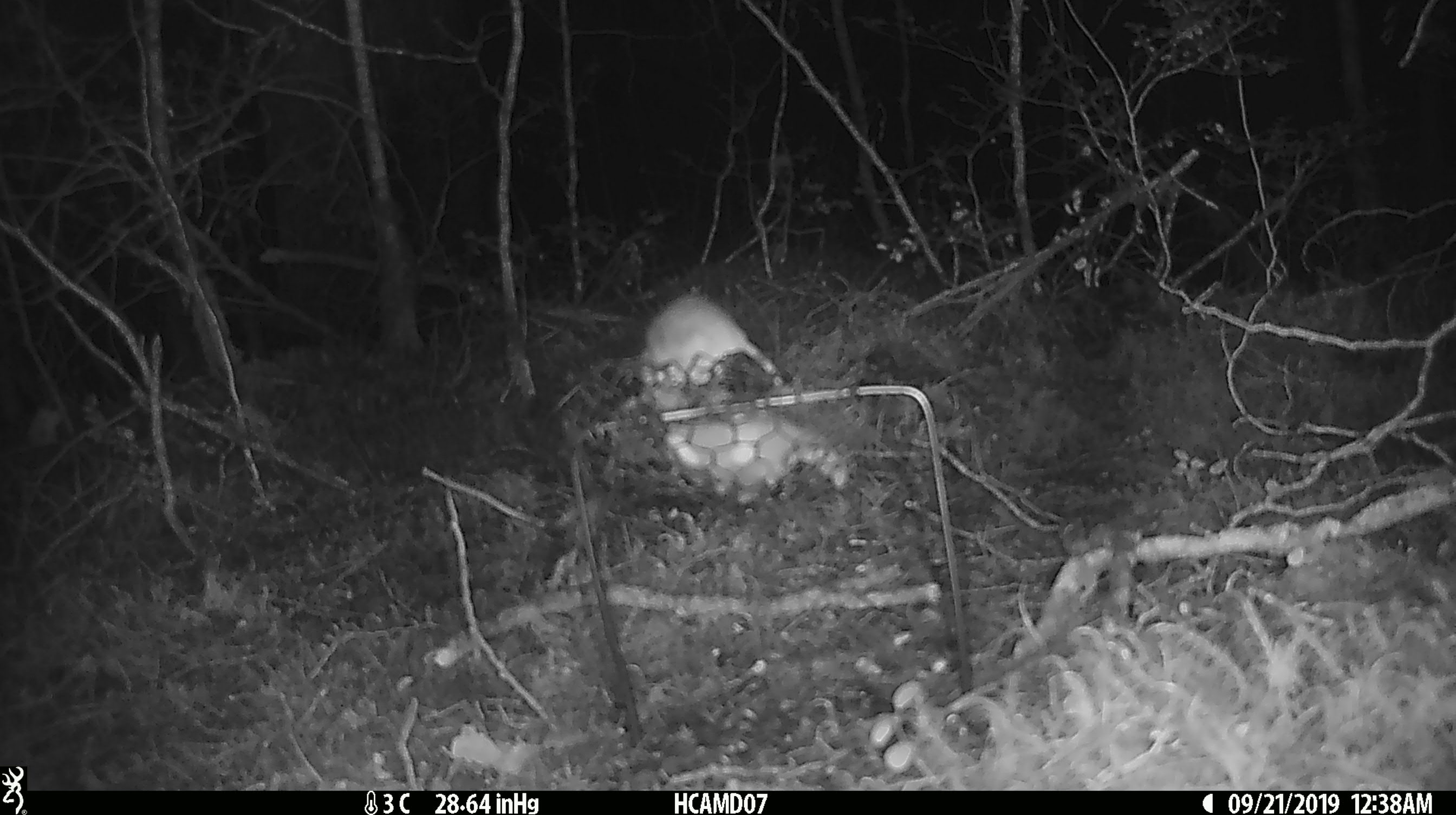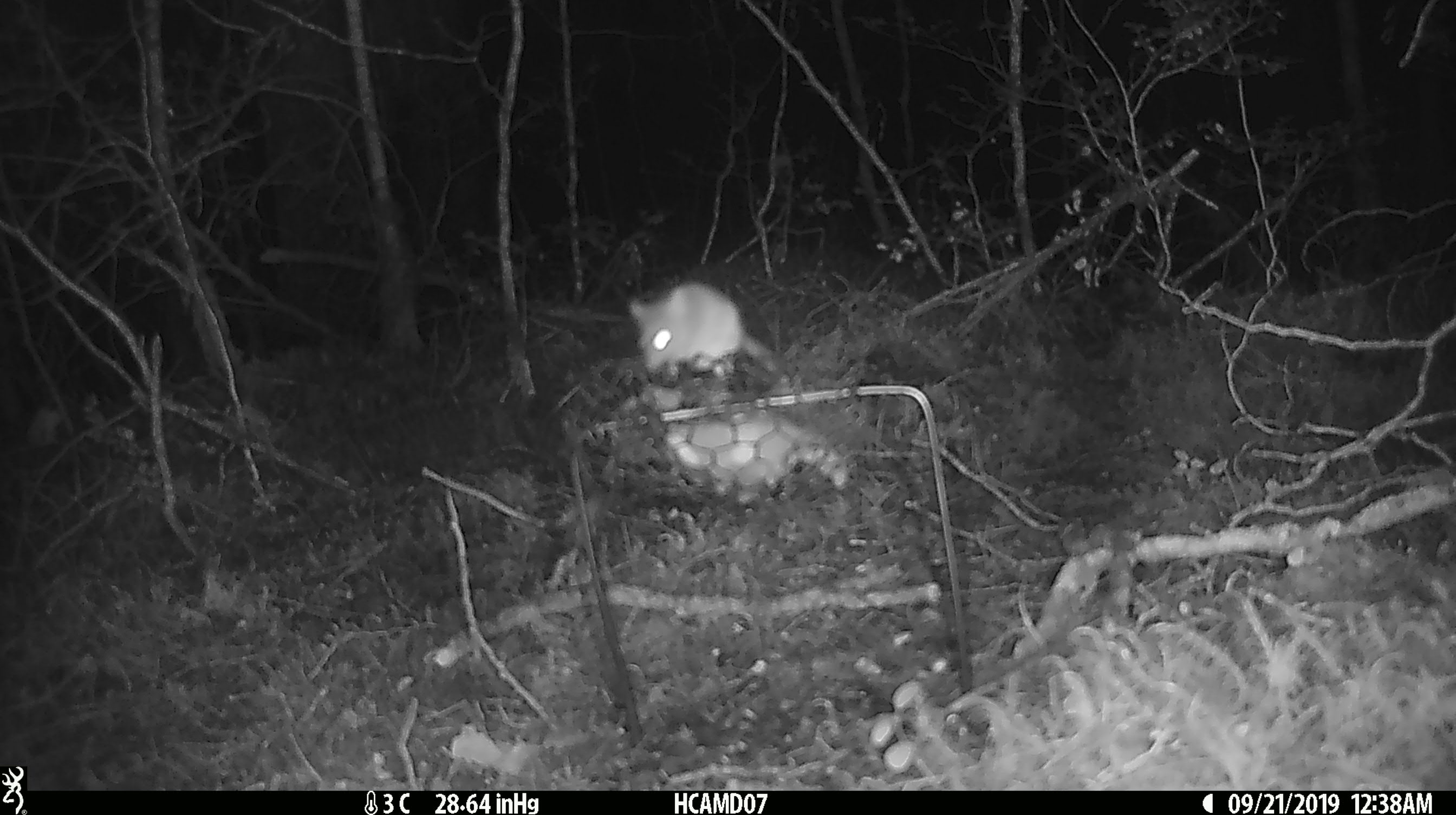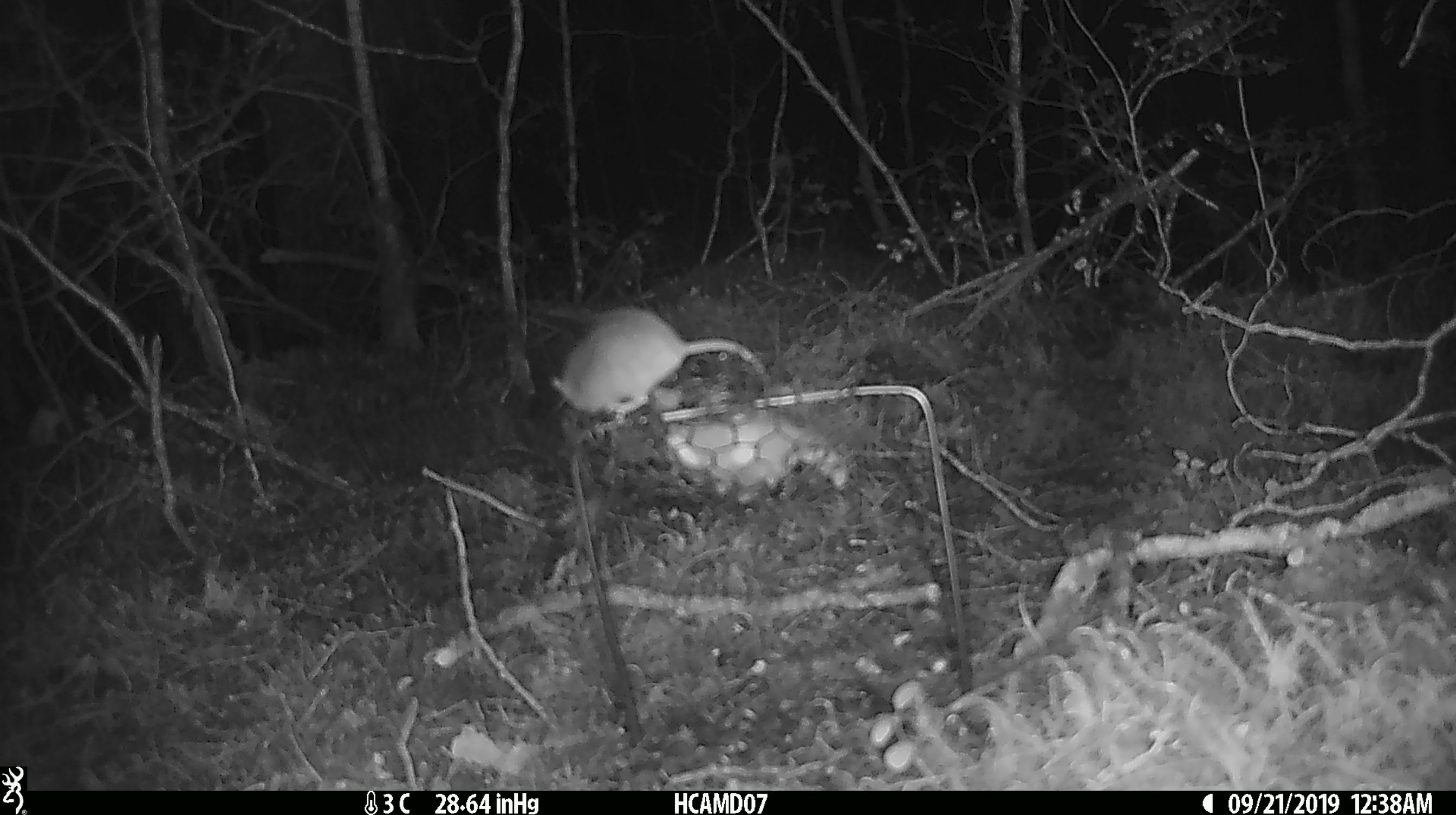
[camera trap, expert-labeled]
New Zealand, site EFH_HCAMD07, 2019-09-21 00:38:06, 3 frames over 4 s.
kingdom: Animalia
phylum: Chordata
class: Mammalia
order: Rodentia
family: Muridae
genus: Mus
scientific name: Mus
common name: mouse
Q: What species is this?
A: Mouse (Mus).